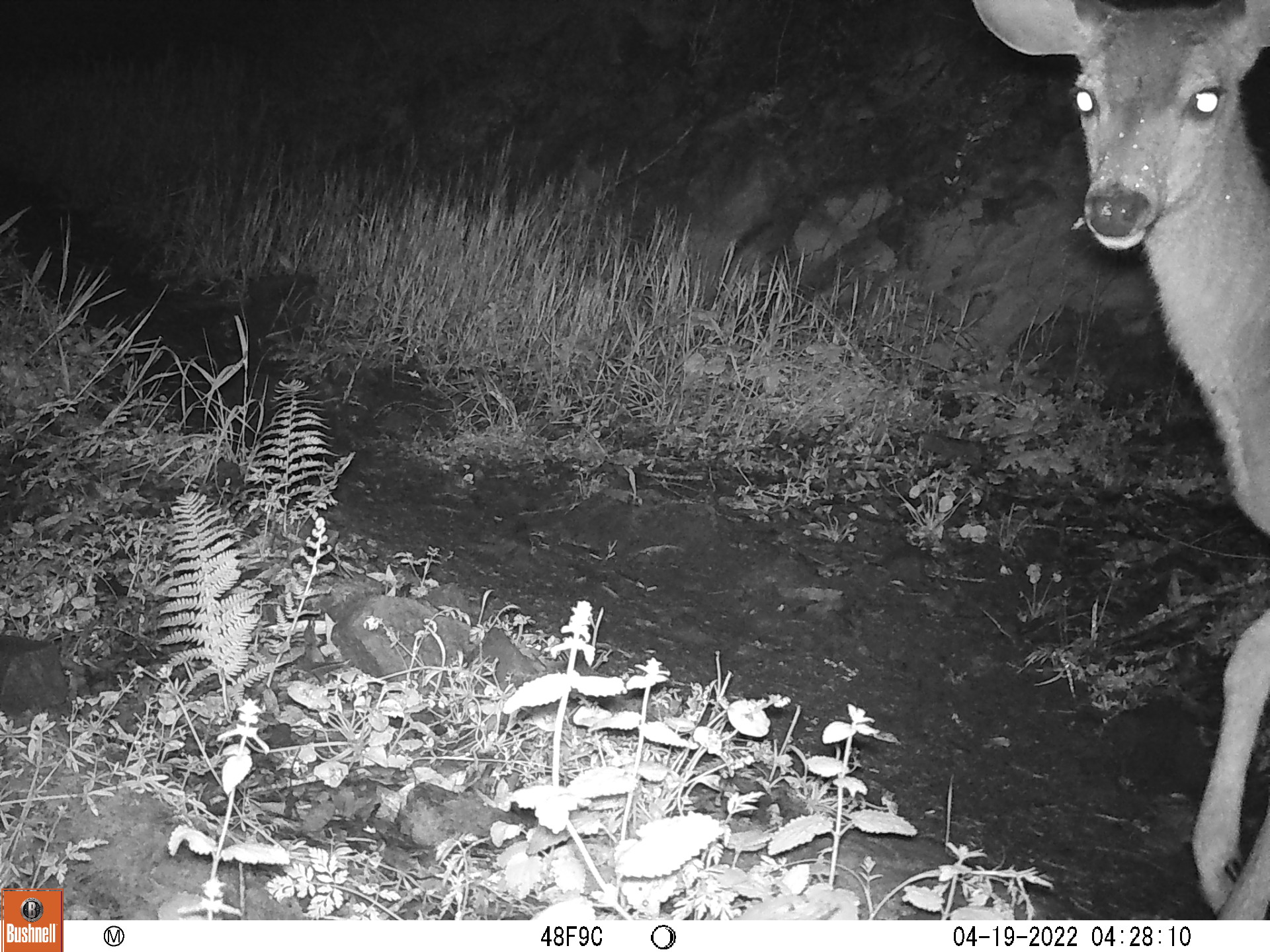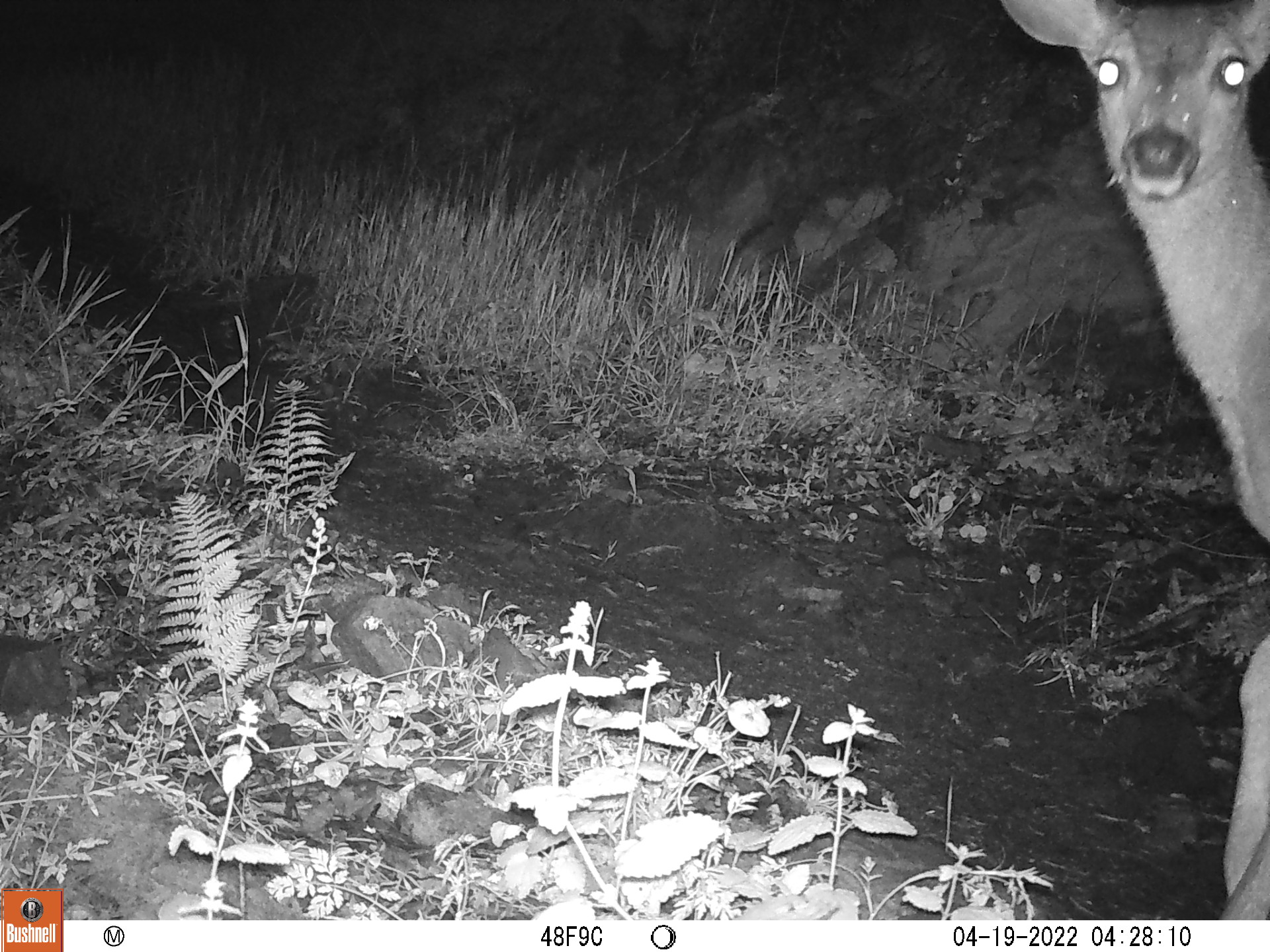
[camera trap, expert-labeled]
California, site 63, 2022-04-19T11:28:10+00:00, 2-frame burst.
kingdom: Animalia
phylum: Chordata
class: Mammalia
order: Artiodactyla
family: Cervidae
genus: Odocoileus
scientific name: Odocoileus hemionus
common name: mule deer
Mule deer (Odocoileus hemionus).